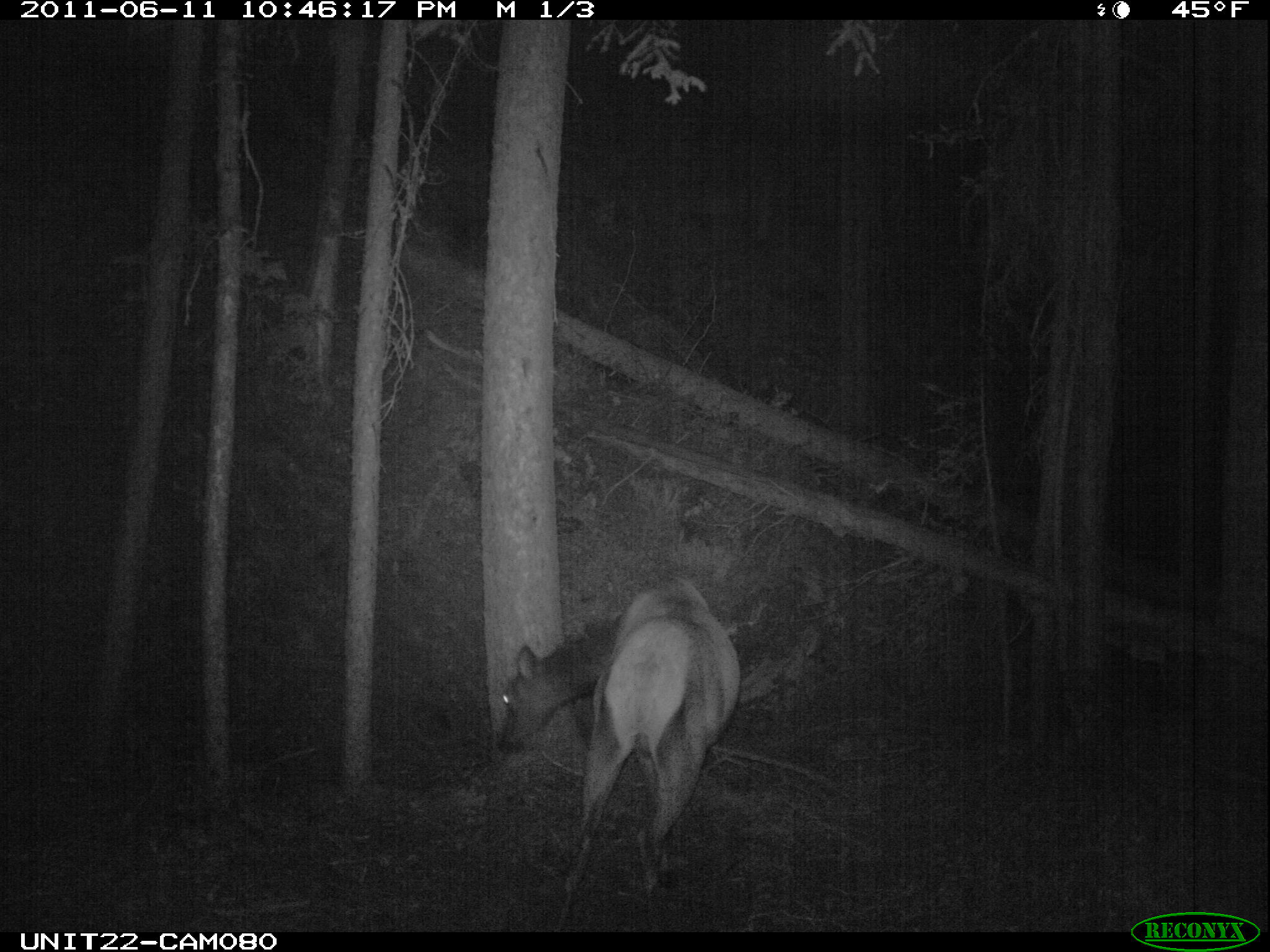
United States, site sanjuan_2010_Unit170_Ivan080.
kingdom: Animalia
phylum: Chordata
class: Mammalia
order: Artiodactyla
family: Cervidae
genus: Cervus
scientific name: Cervus elaphus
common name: red deer